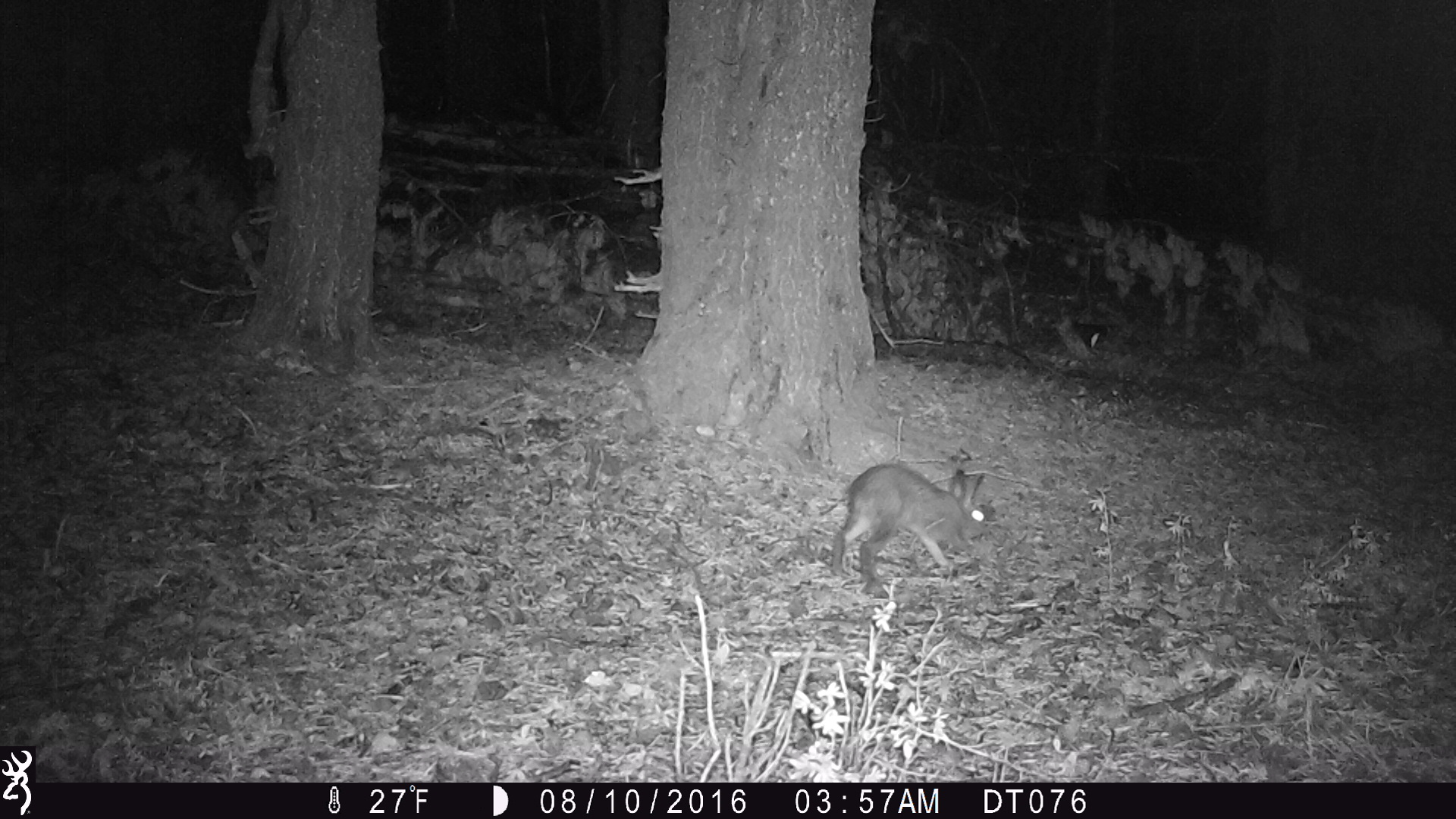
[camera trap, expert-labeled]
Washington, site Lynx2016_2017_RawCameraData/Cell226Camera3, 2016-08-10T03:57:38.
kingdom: Animalia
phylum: Chordata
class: Mammalia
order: Lagomorpha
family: Leporidae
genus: Lepus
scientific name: Lepus americanus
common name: snowshoe hare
Lepus americanus (snowshoe hare). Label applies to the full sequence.